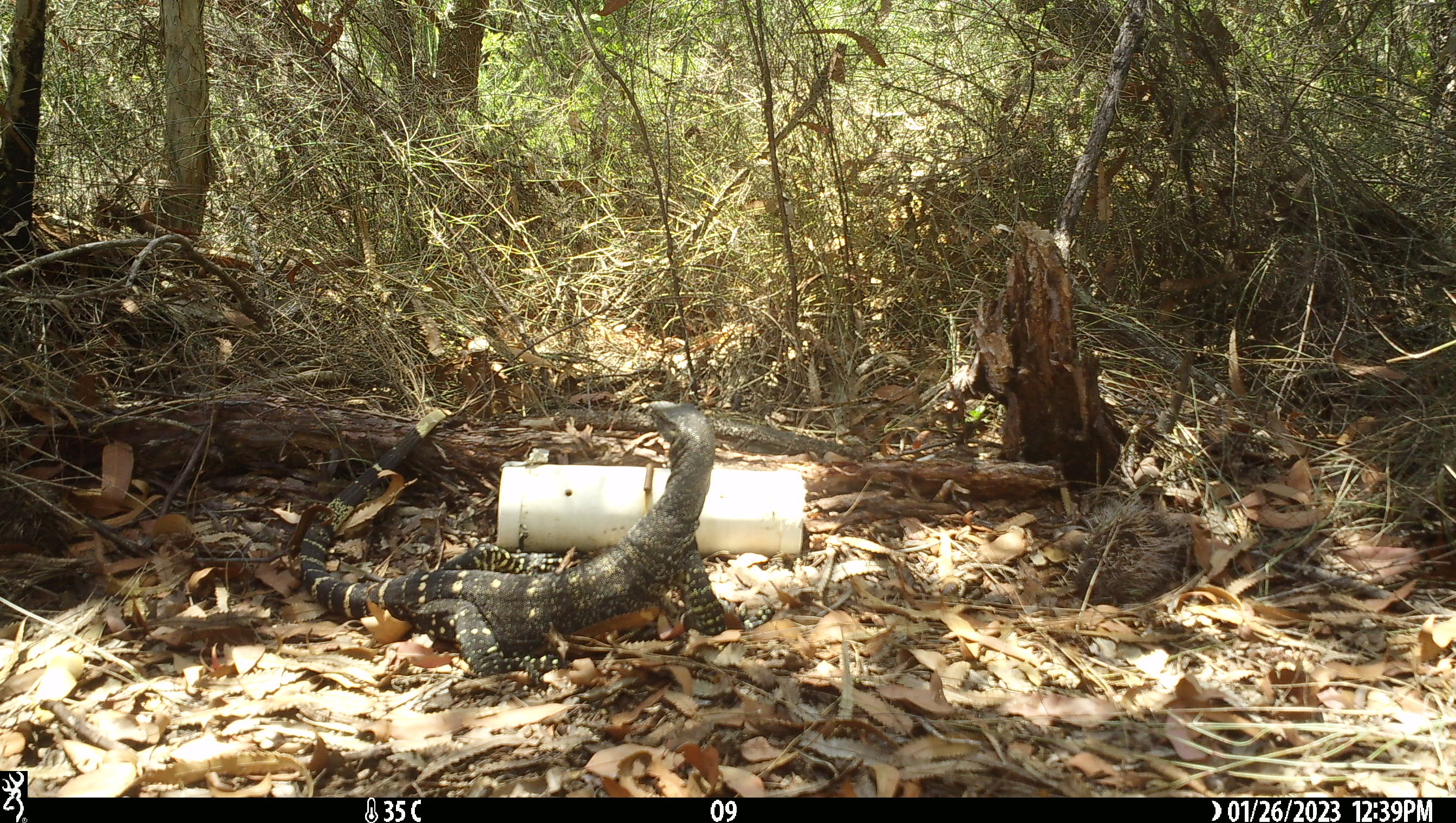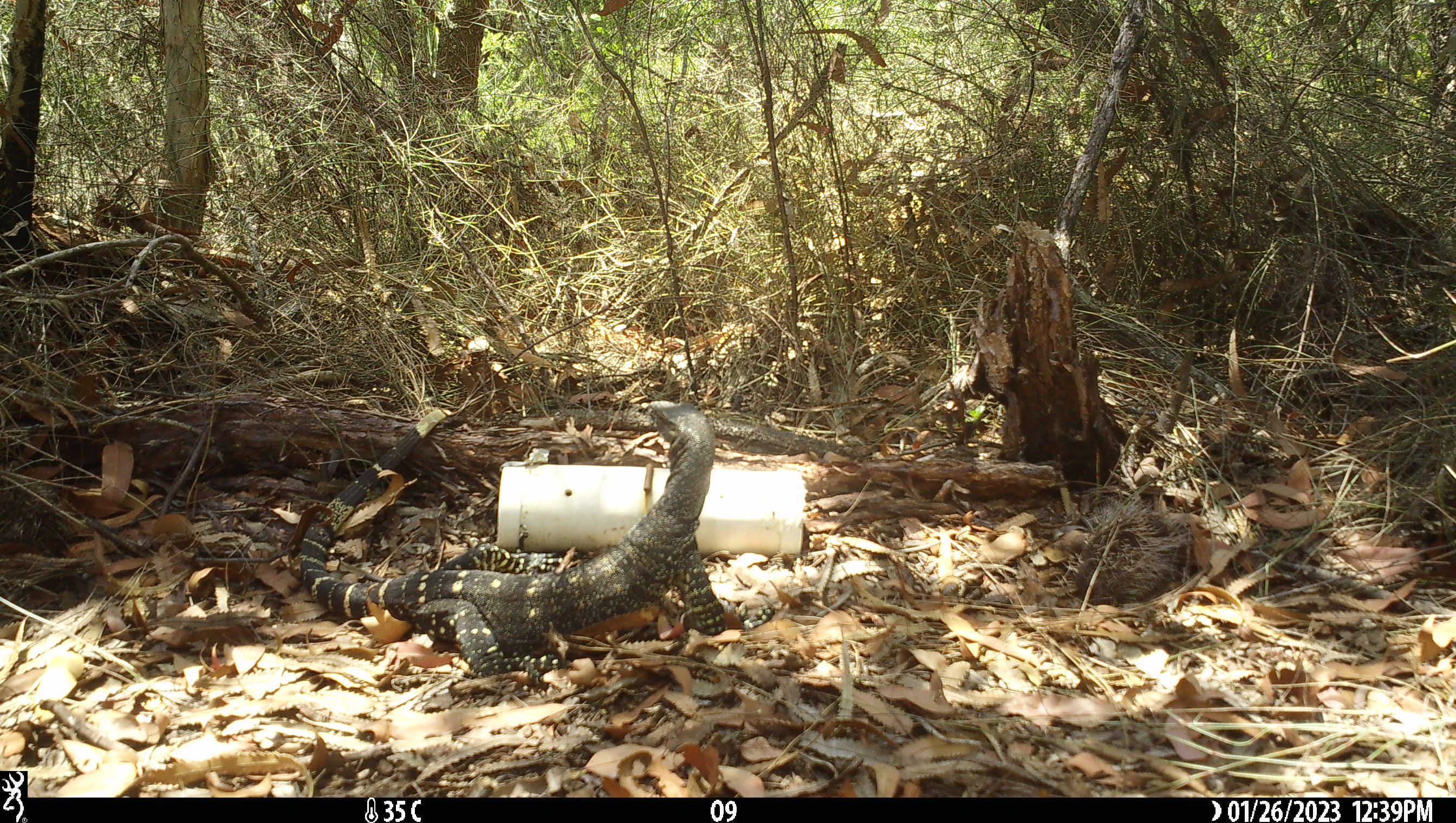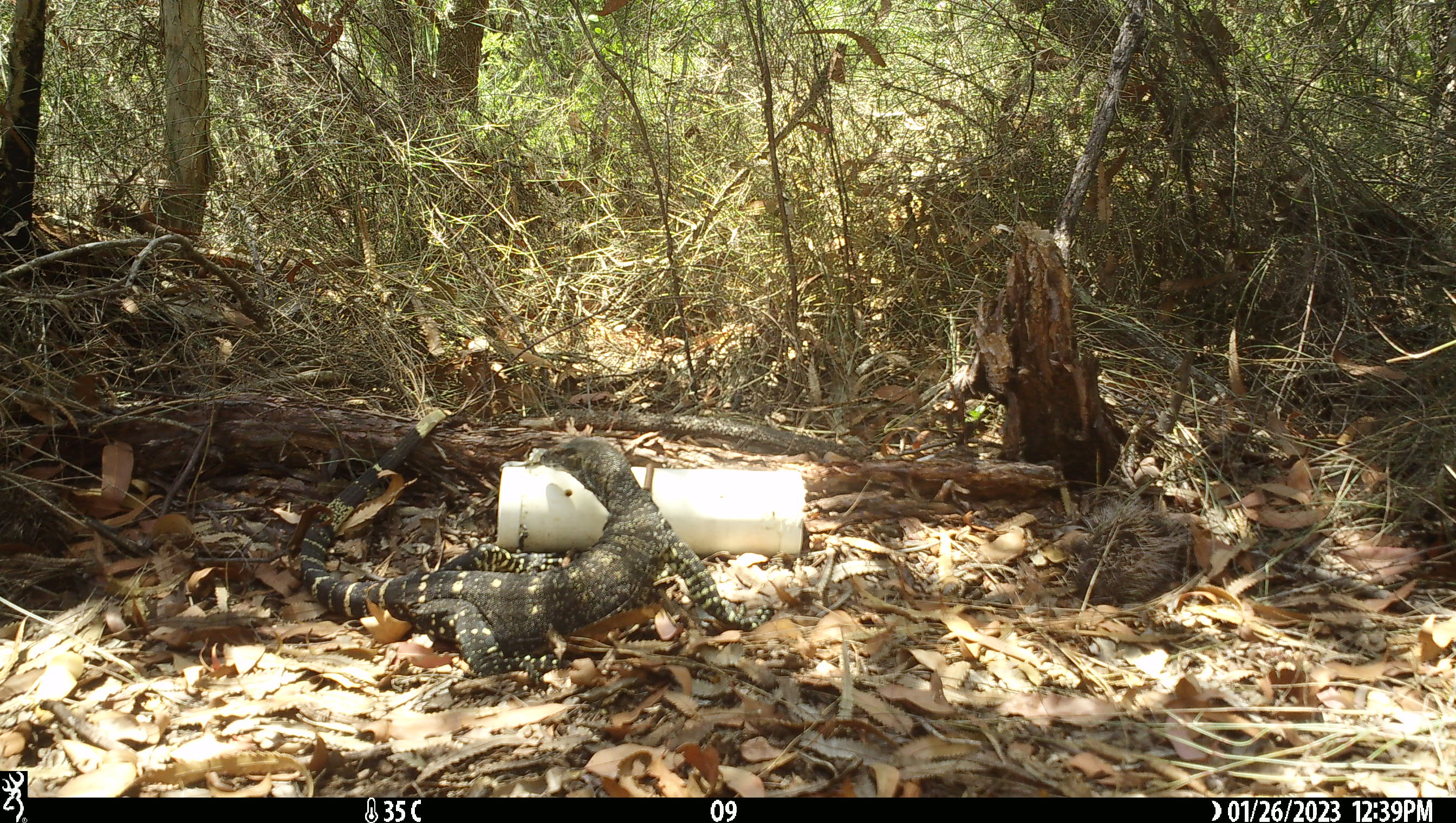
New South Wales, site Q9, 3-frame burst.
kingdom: Animalia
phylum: Chordata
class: Reptilia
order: Squamata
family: Varanidae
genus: Varanus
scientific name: Varanus varius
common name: lace monitor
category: goanna